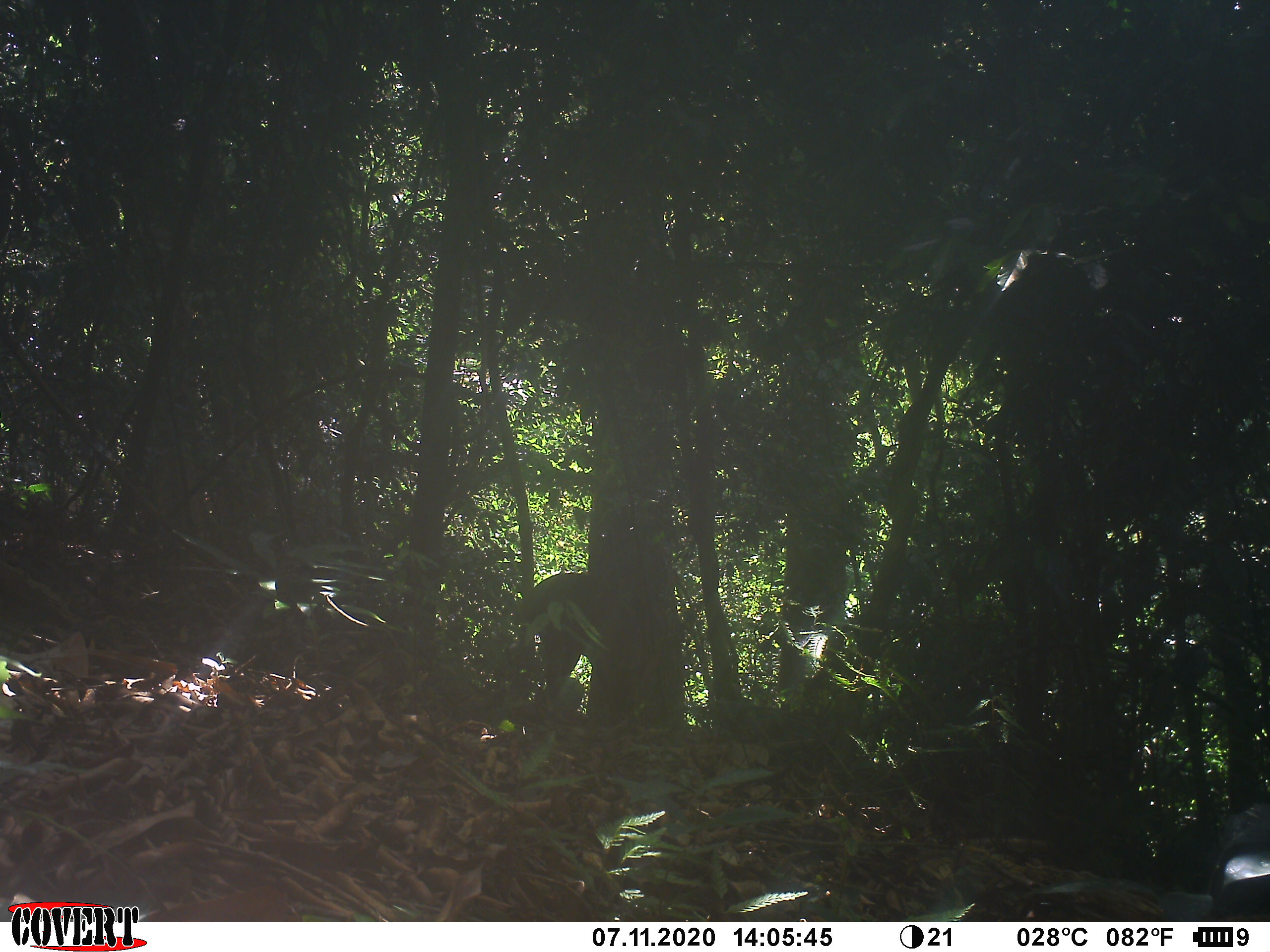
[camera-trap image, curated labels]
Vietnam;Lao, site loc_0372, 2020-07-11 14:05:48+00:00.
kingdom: Animalia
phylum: Chordata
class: Mammalia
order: Artiodactyla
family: Cervidae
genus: Muntiacus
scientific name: Muntiacus vuquangensis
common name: large-antlered muntjac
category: large antlered muntjac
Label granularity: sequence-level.